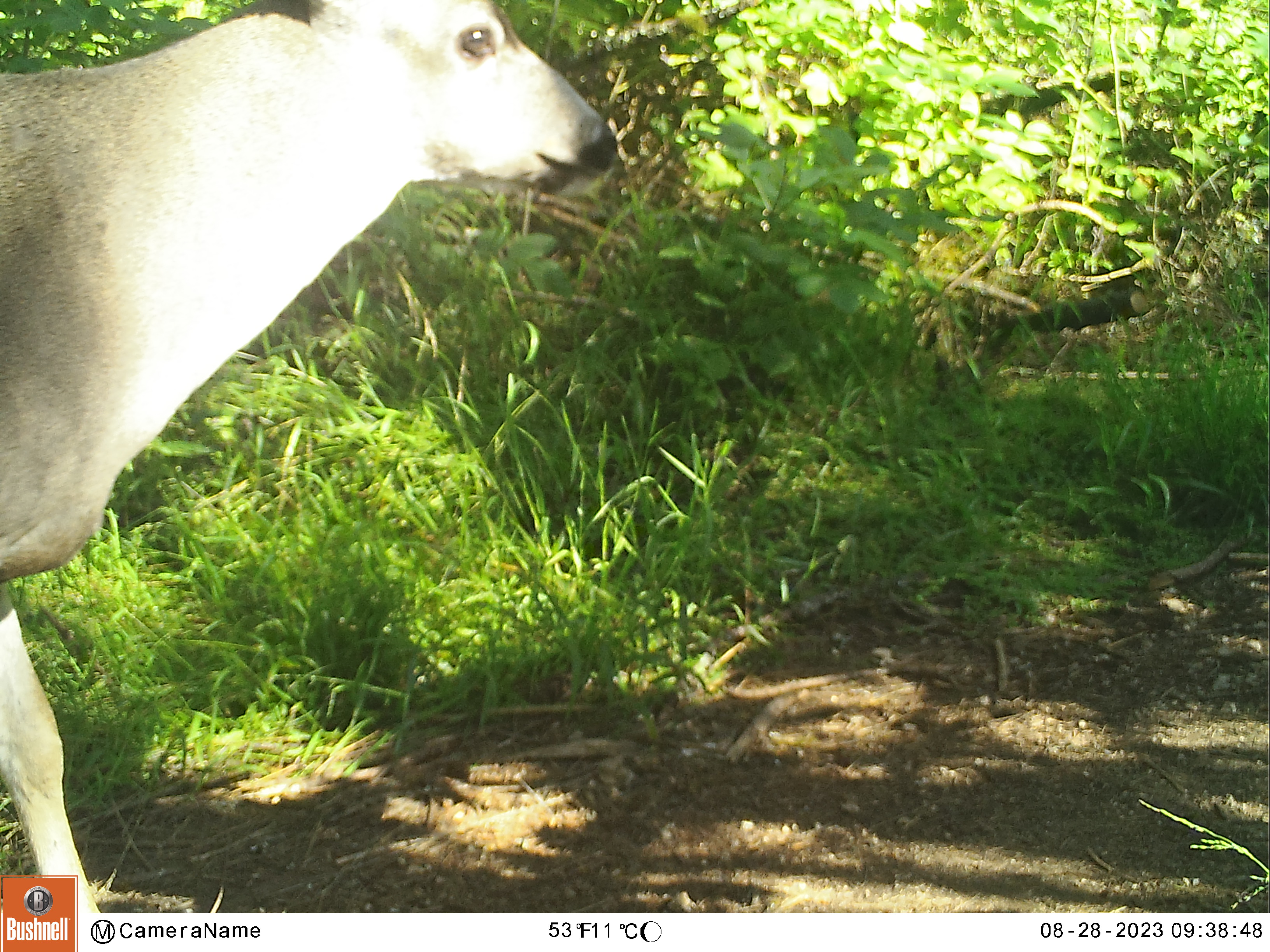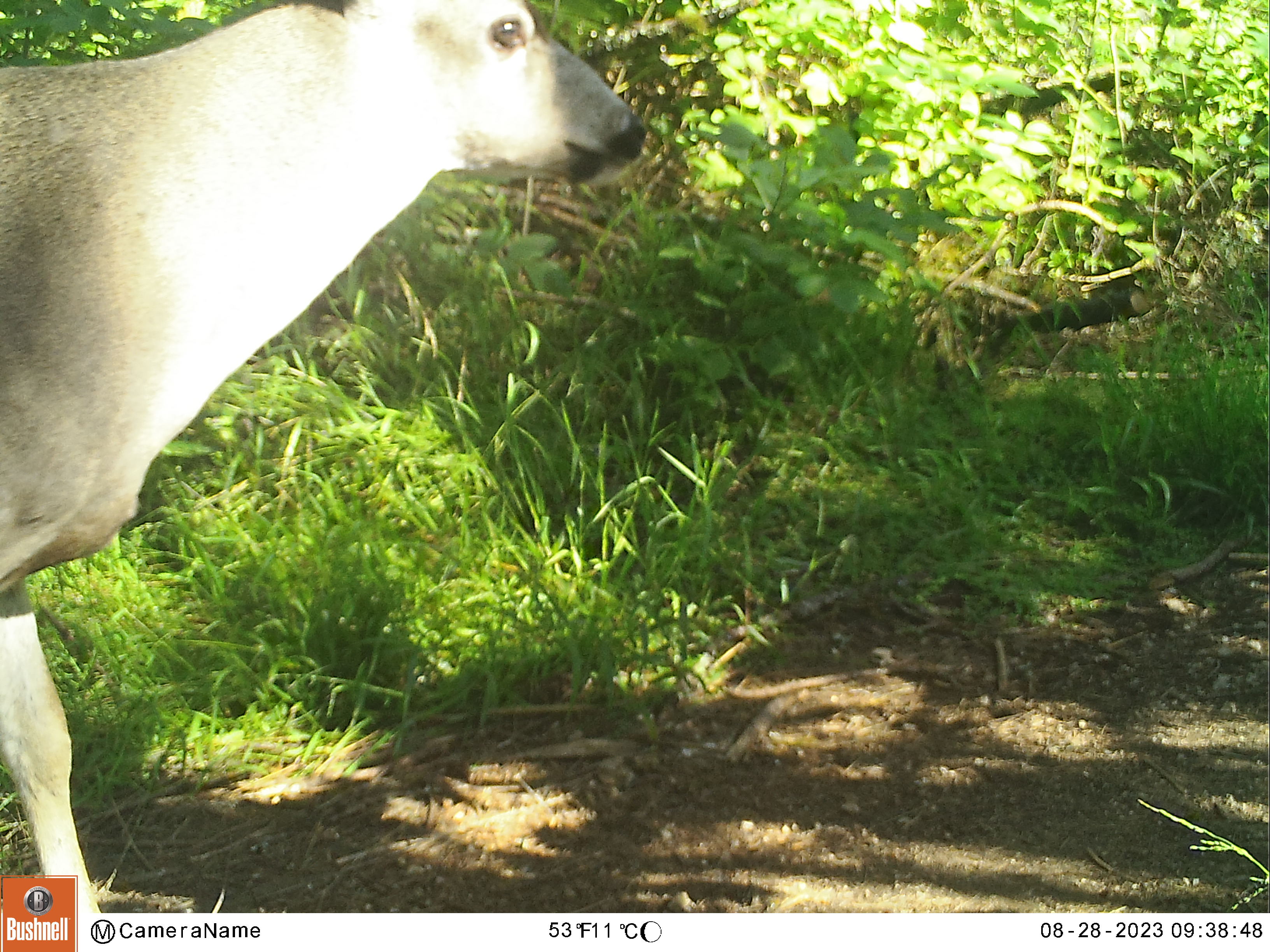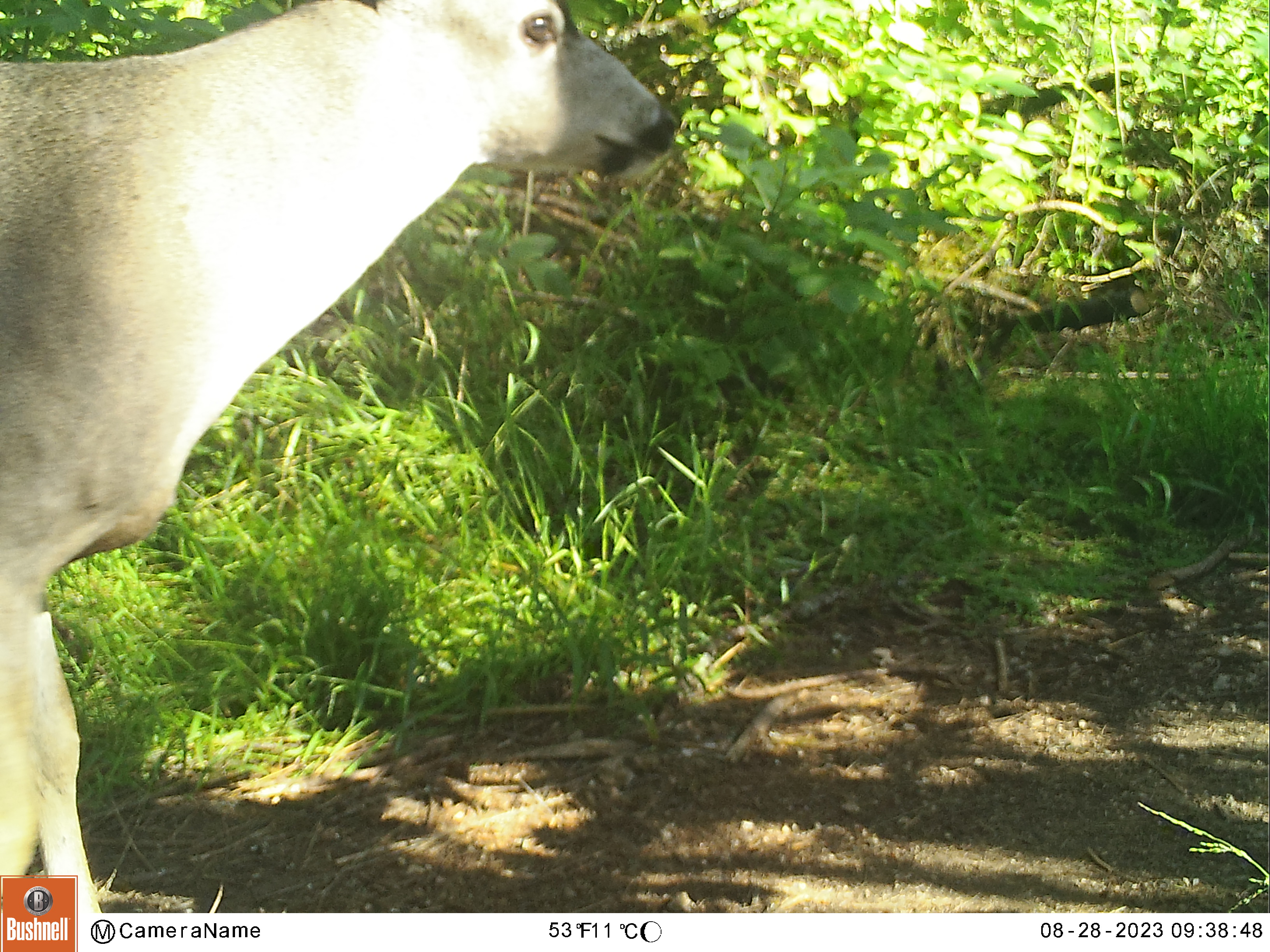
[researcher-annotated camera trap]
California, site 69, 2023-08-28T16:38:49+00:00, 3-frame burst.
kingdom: Animalia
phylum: Chordata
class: Mammalia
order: Artiodactyla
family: Cervidae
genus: Odocoileus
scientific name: Odocoileus hemionus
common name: mule deer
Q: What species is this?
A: Mule deer (Odocoileus hemionus).